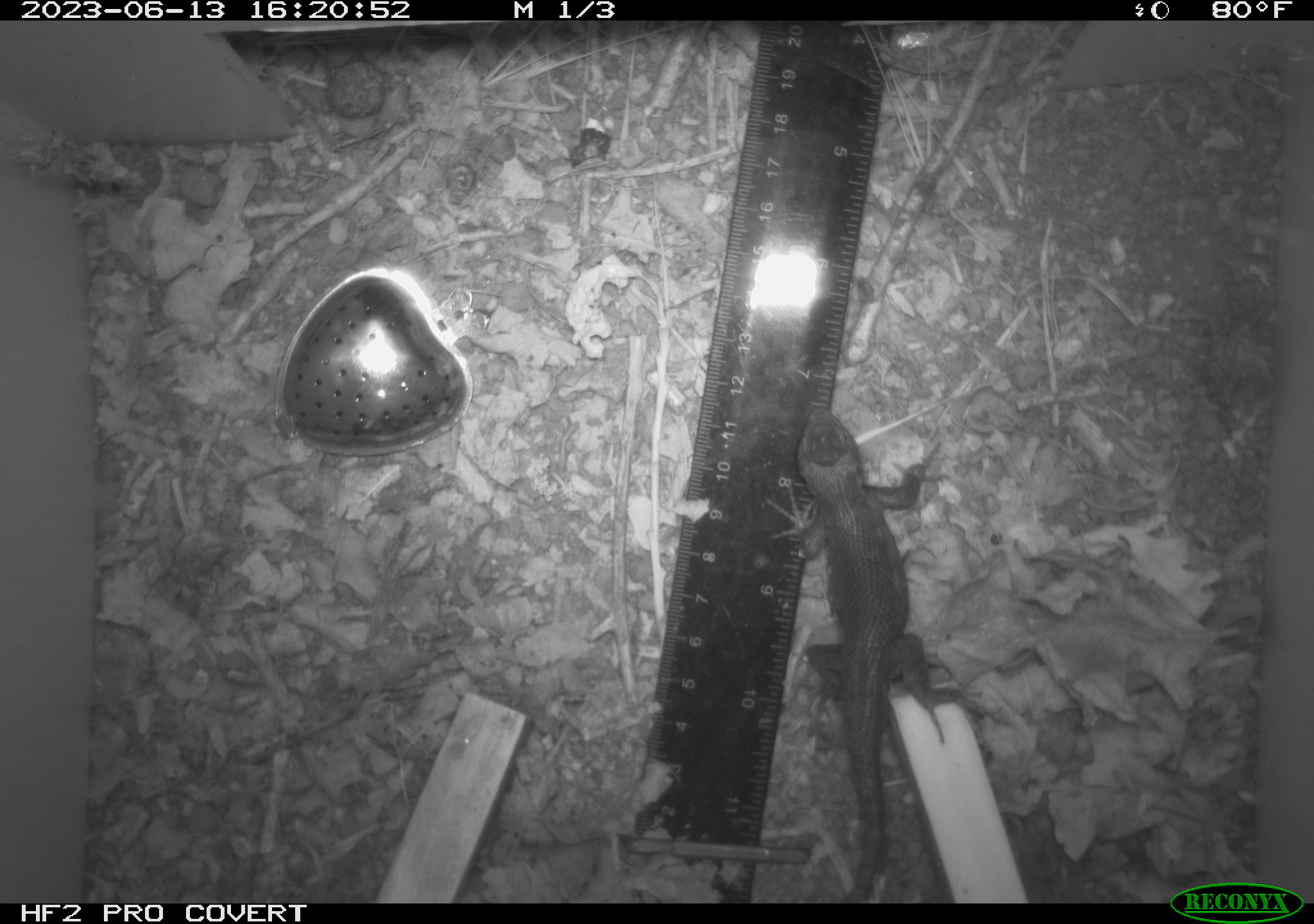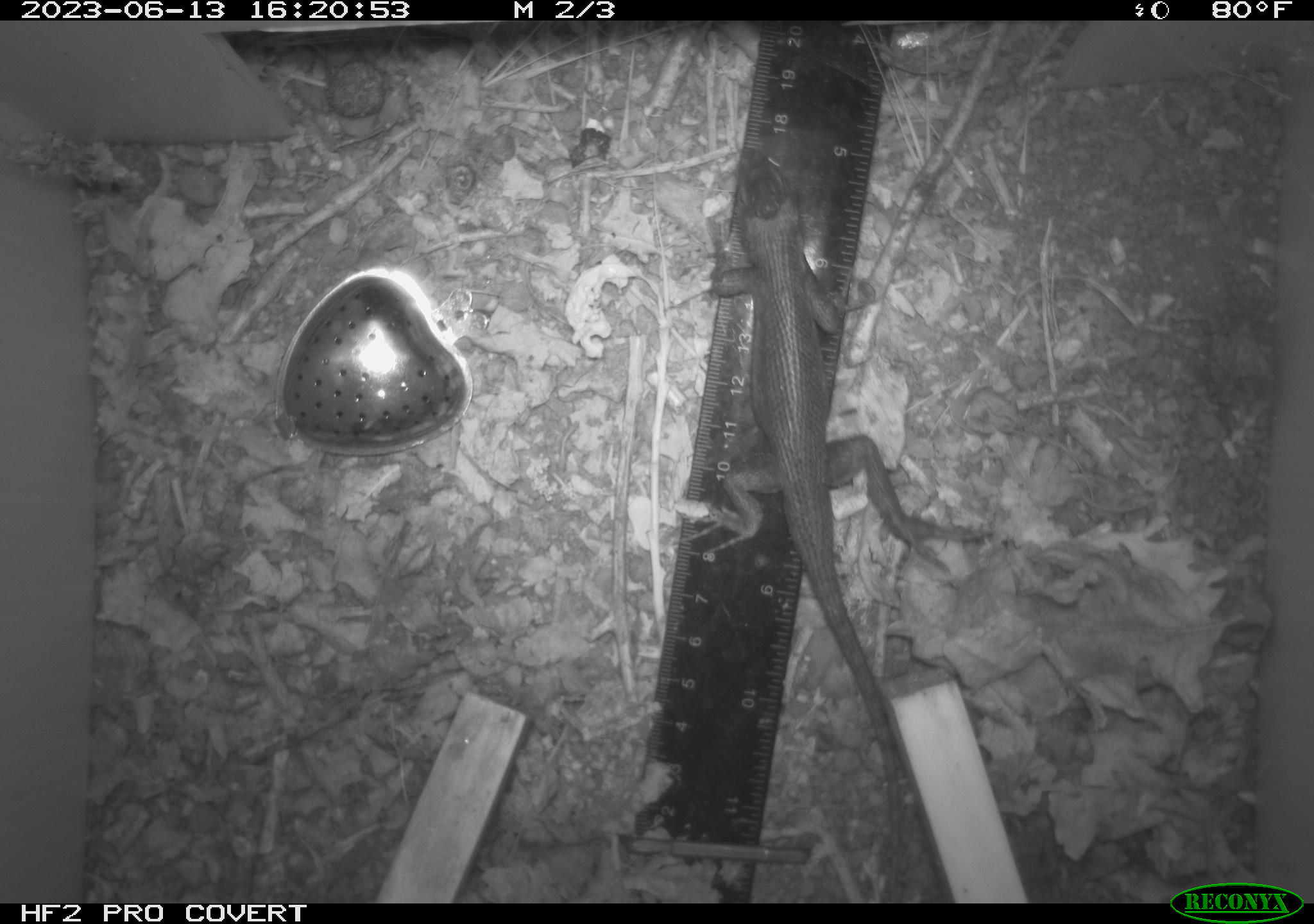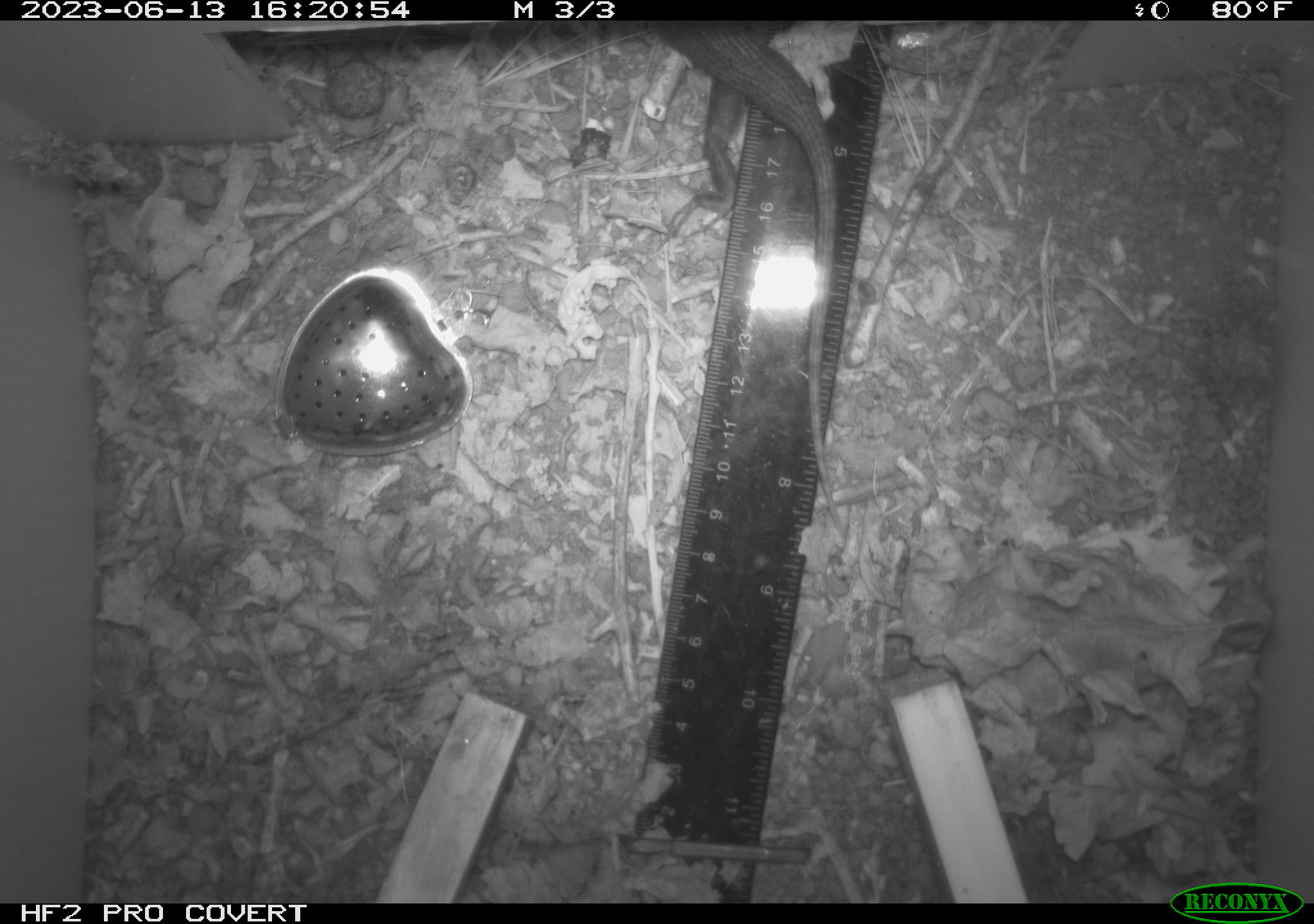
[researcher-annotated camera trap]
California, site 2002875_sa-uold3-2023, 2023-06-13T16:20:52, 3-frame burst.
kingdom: Animalia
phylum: Chordata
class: Reptilia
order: Squamata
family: Phrynosomatidae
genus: Sceloporus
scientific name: Sceloporus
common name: spiny lizards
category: sceloporus species